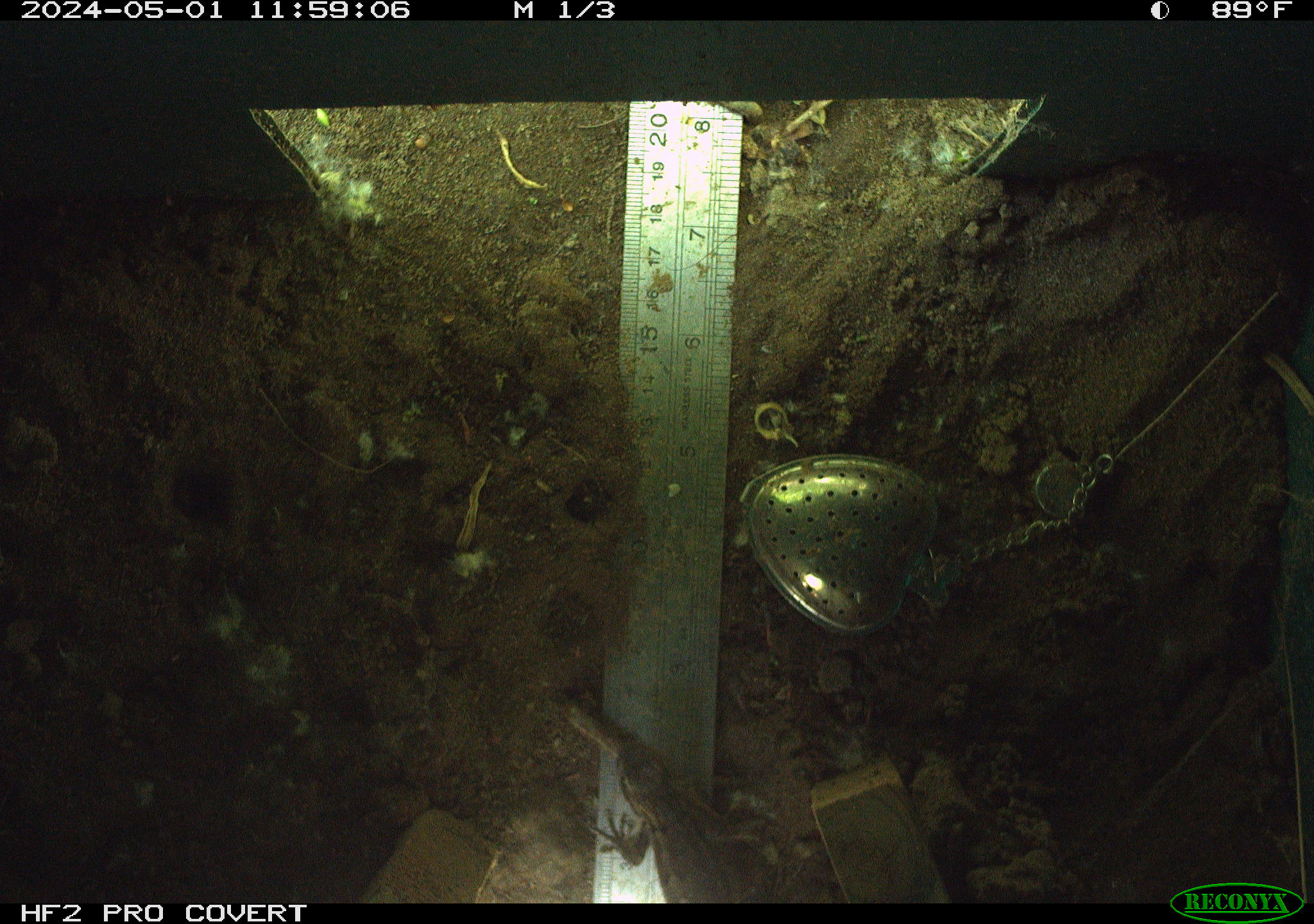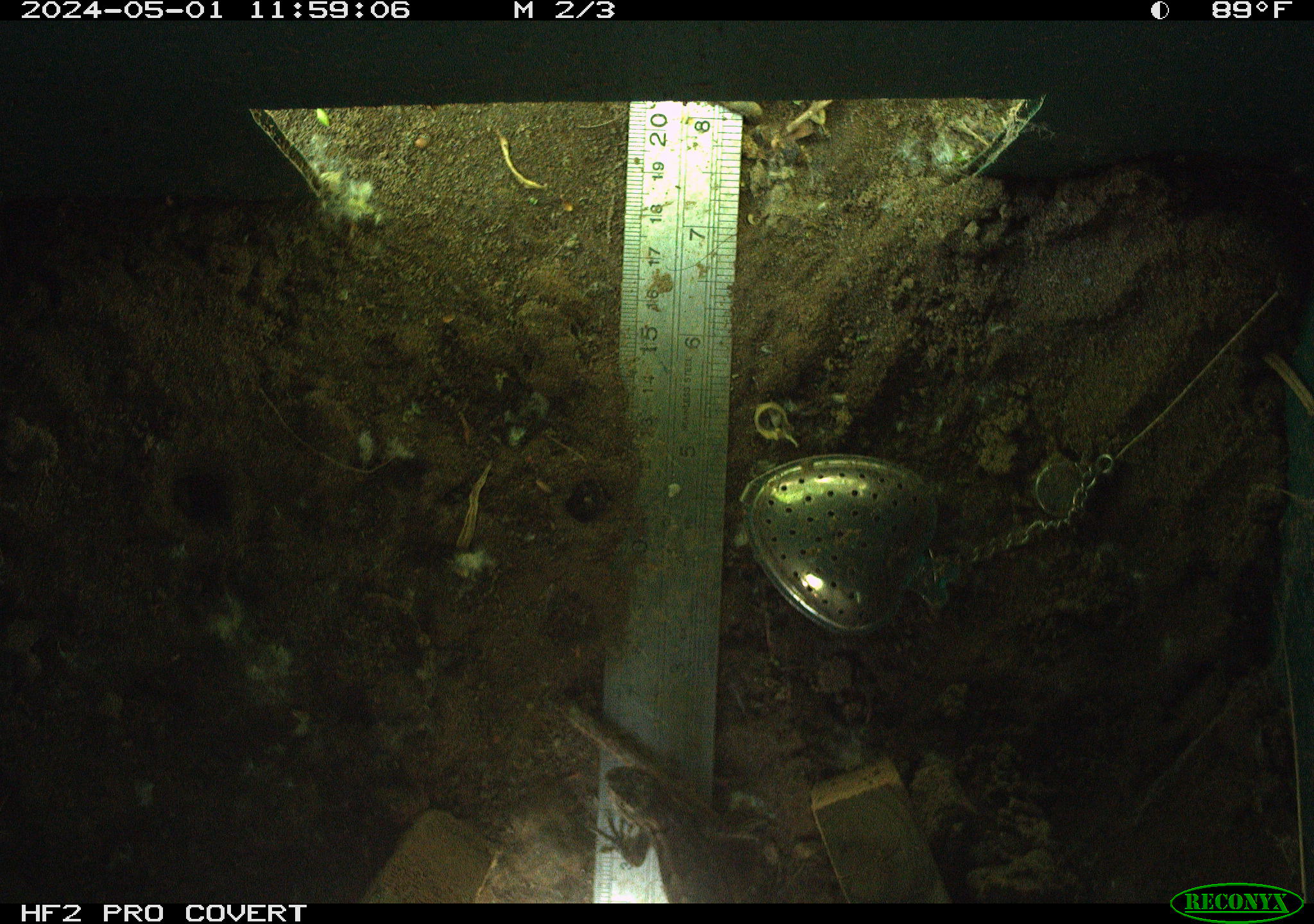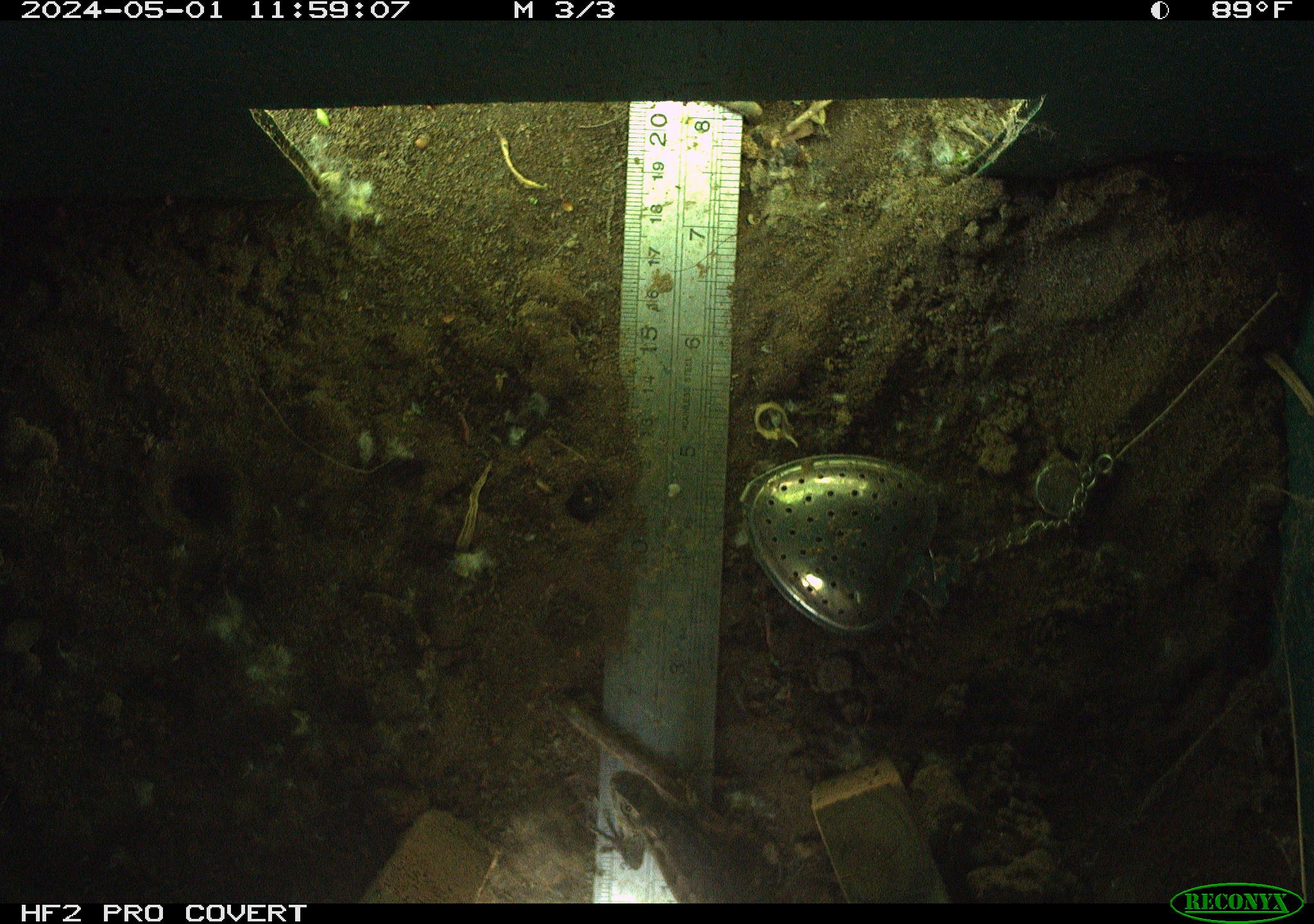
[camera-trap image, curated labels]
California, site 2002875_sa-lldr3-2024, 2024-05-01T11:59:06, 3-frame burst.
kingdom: Animalia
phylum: Chordata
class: Reptilia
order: Squamata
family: Phrynosomatidae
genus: Sceloporus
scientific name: Sceloporus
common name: spiny lizards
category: sceloporus species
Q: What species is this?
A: Sceloporus species (spiny lizards) (Sceloporus).